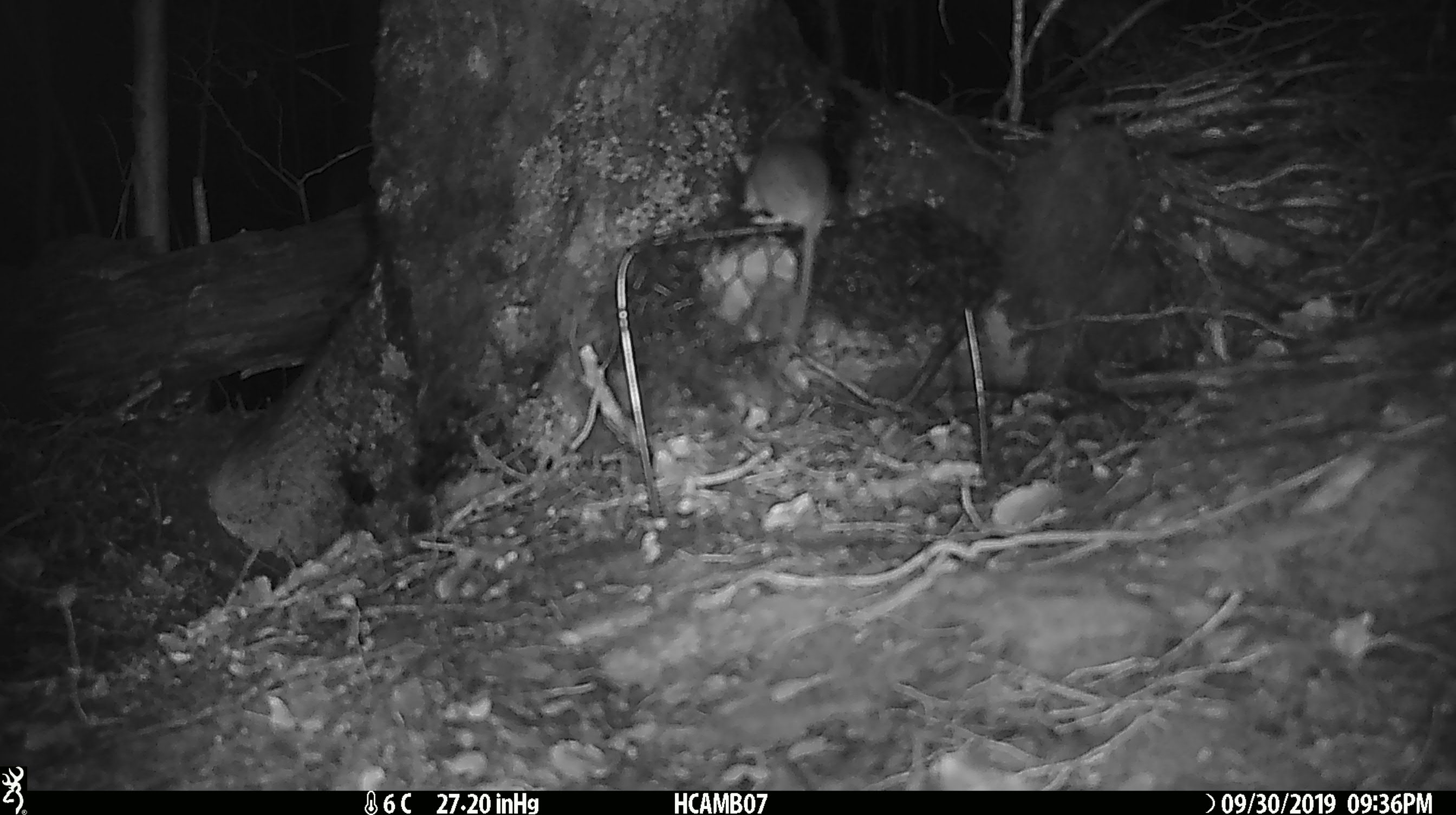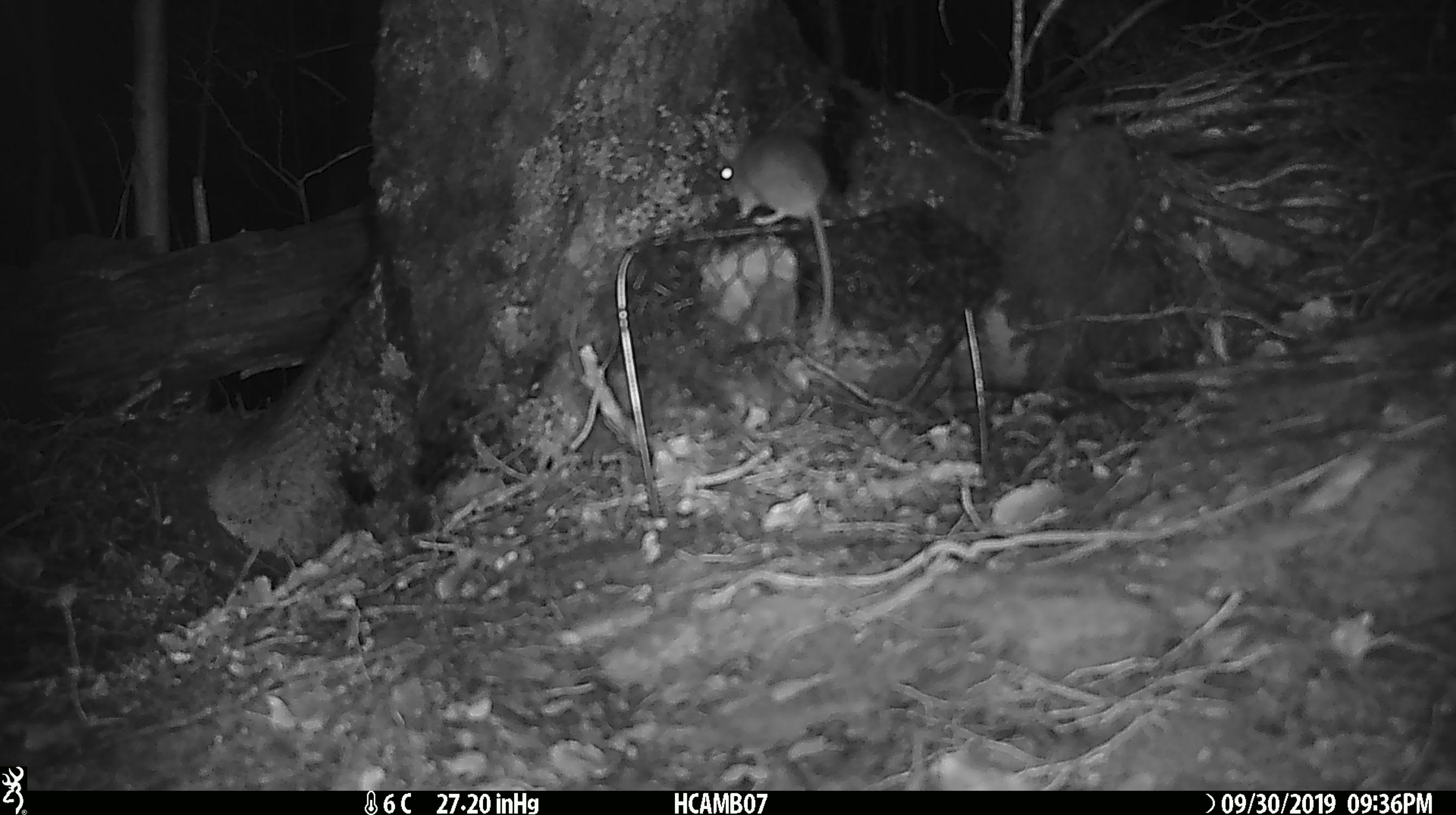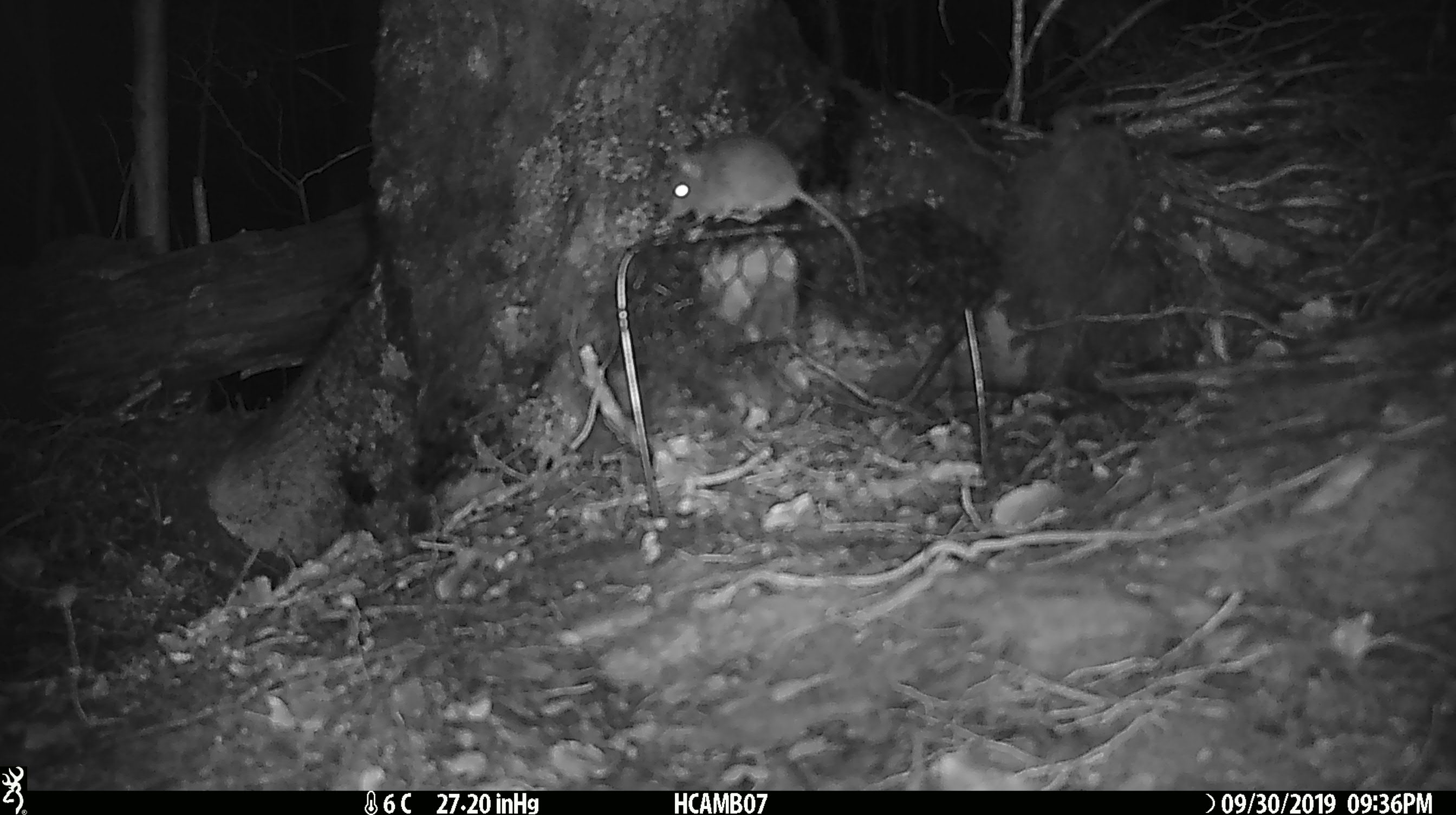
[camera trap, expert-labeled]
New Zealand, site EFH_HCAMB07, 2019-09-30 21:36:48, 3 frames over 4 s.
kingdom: Animalia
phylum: Chordata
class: Mammalia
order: Rodentia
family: Muridae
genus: Mus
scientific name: Mus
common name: mouse